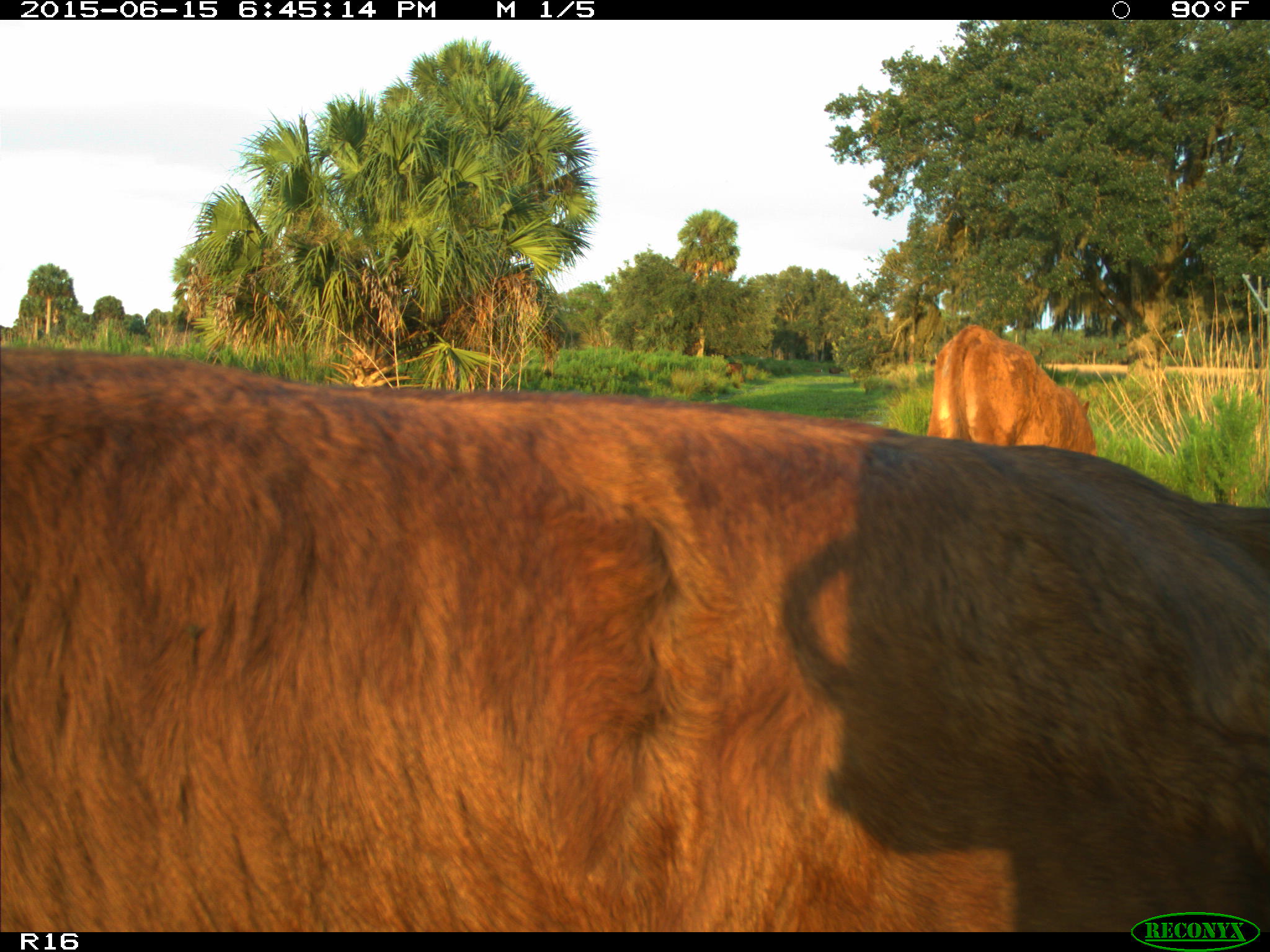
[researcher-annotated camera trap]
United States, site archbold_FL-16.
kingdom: Animalia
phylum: Chordata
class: Mammalia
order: Artiodactyla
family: Bovidae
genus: Bos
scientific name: Bos taurus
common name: domestic cow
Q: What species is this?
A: Bos taurus (domestic cow).